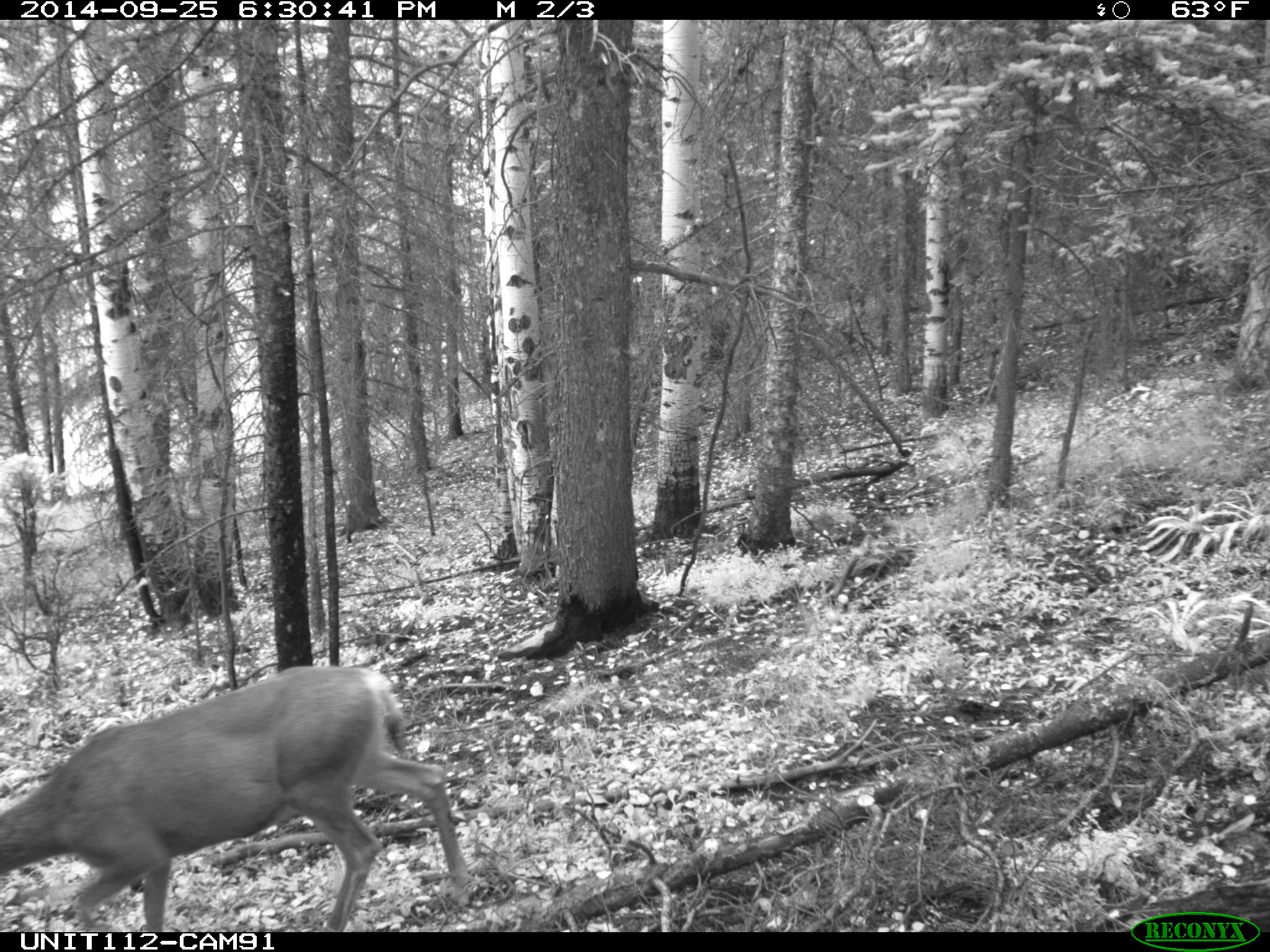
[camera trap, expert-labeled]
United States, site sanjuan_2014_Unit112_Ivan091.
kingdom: Animalia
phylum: Chordata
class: Mammalia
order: Artiodactyla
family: Cervidae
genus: Odocoileus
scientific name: Odocoileus hemionus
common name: mule deer